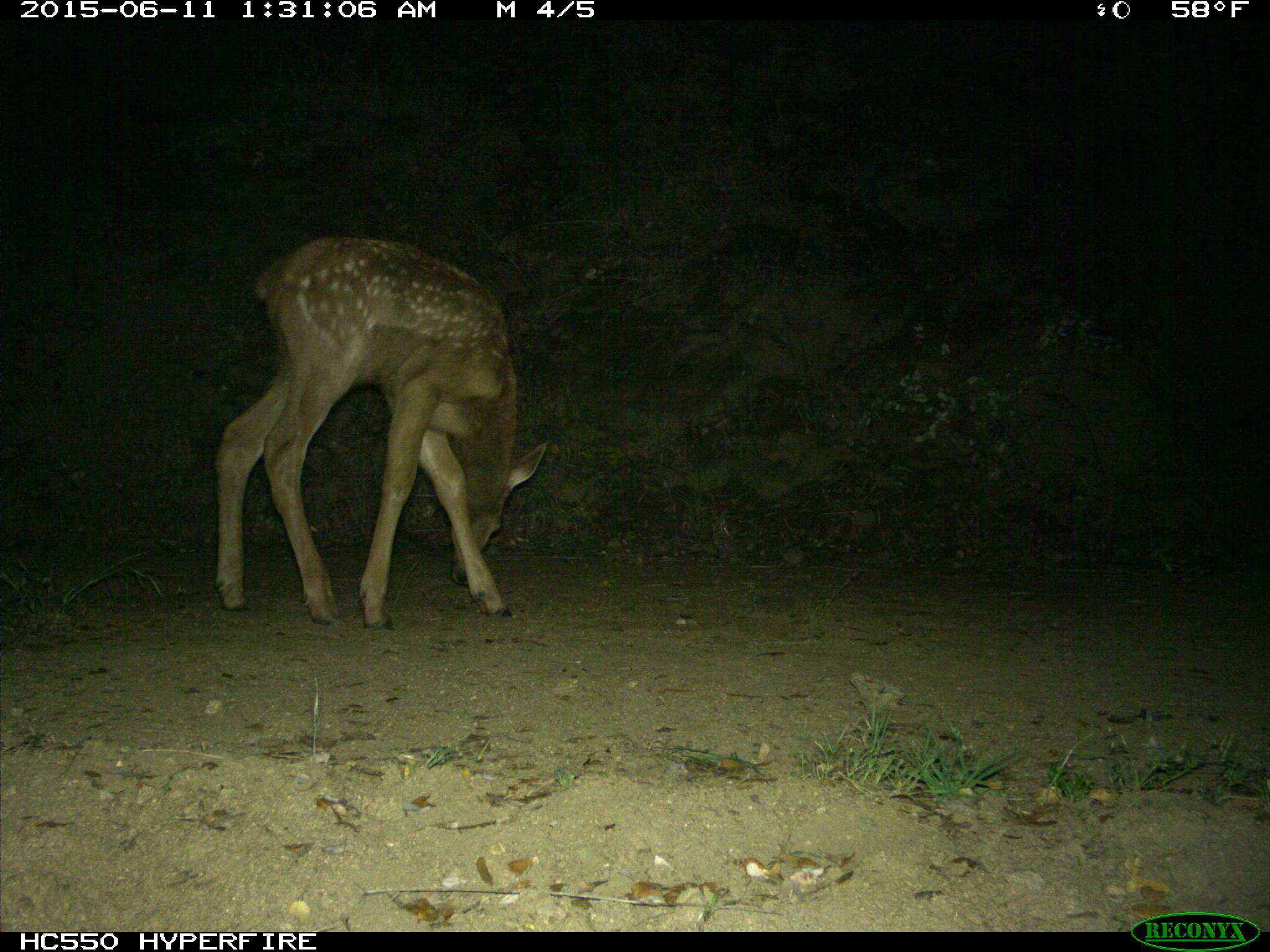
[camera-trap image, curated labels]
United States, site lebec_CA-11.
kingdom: Animalia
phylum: Chordata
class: Mammalia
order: Artiodactyla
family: Cervidae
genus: Cervus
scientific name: Cervus canadensis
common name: elk